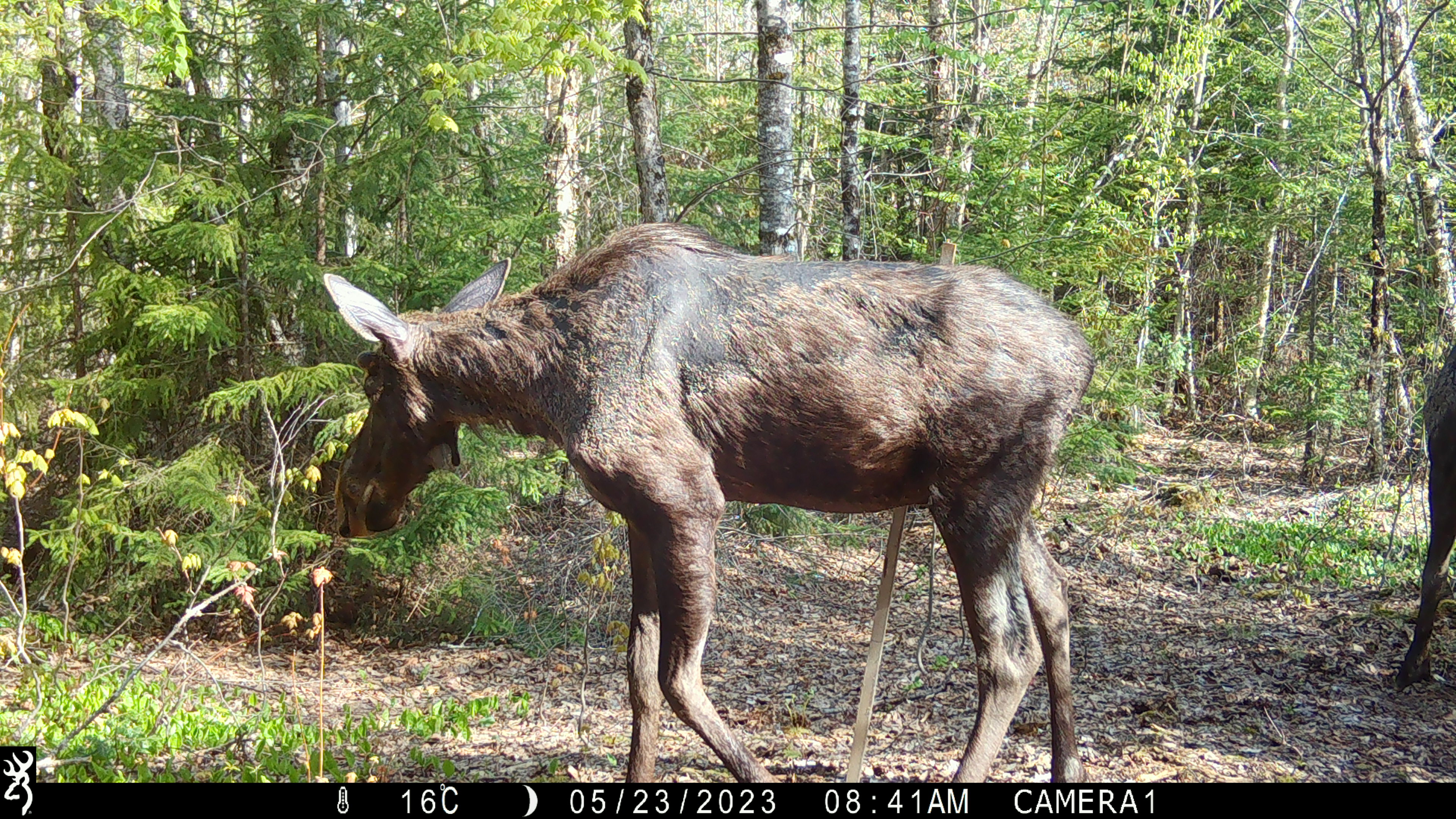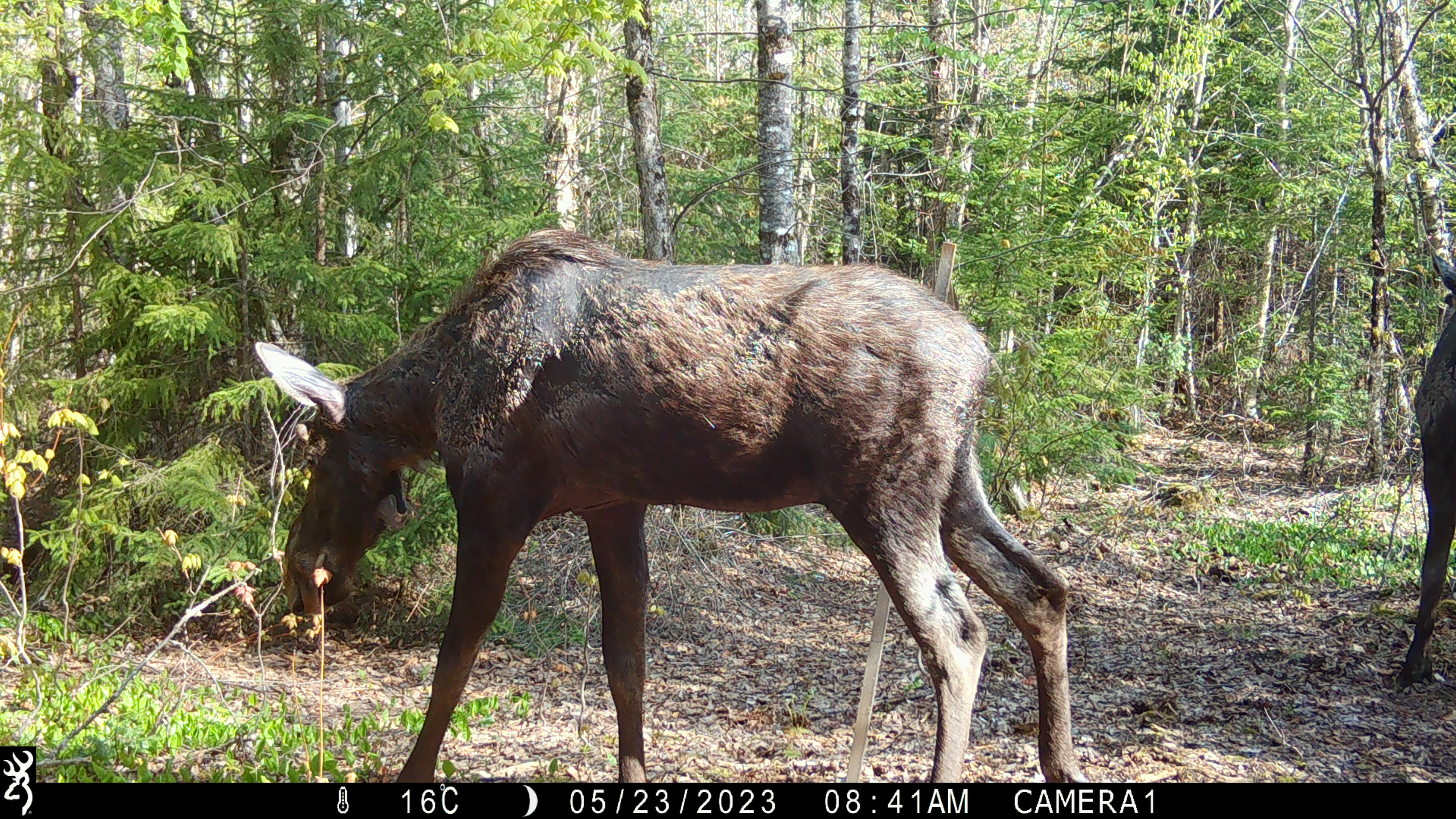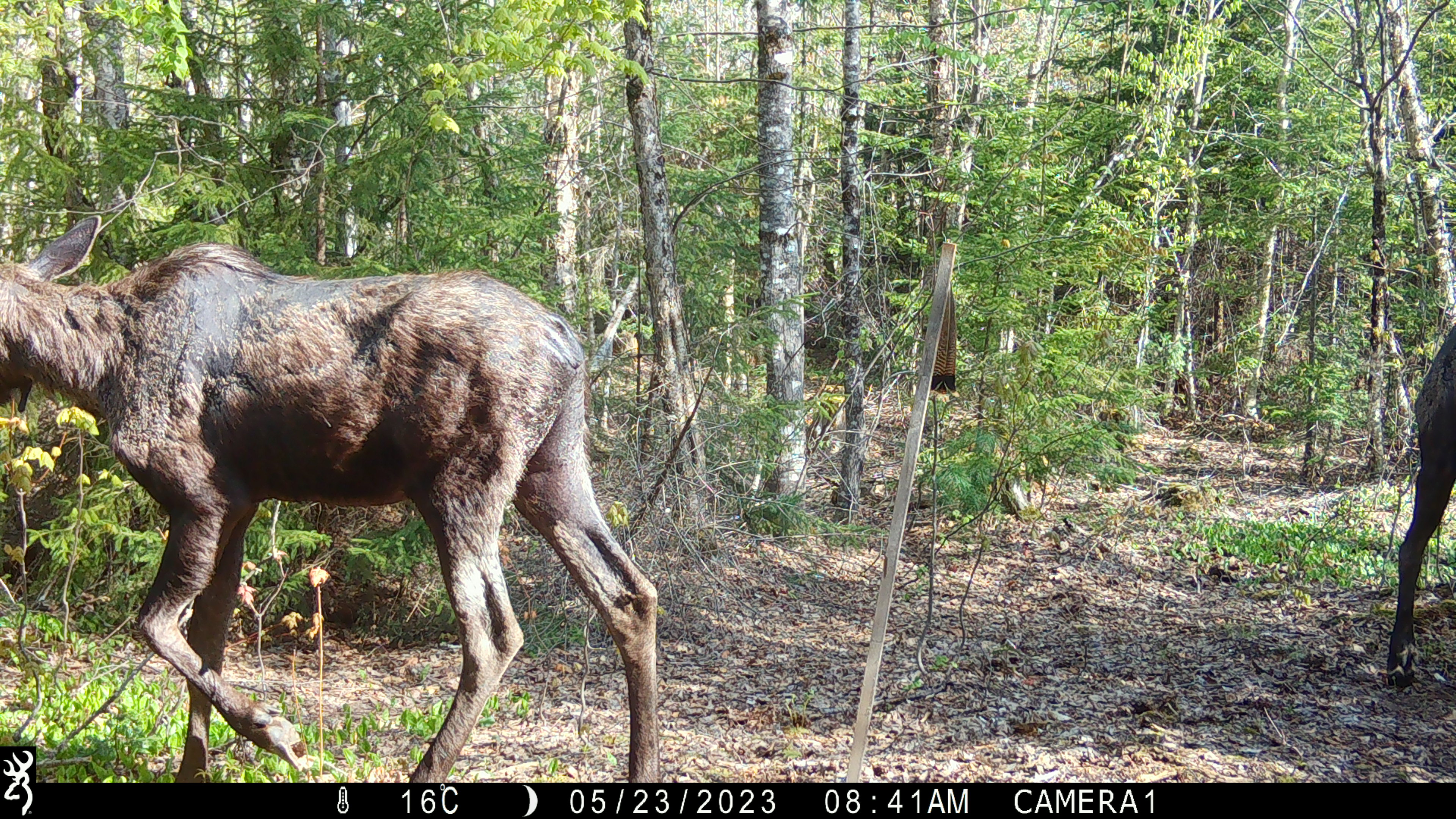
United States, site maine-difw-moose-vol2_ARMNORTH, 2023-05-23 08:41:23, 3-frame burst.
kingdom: Animalia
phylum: Chordata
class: Mammalia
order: Artiodactyla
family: Cervidae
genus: Alces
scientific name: Alces alces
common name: moose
Moose (Alces alces).